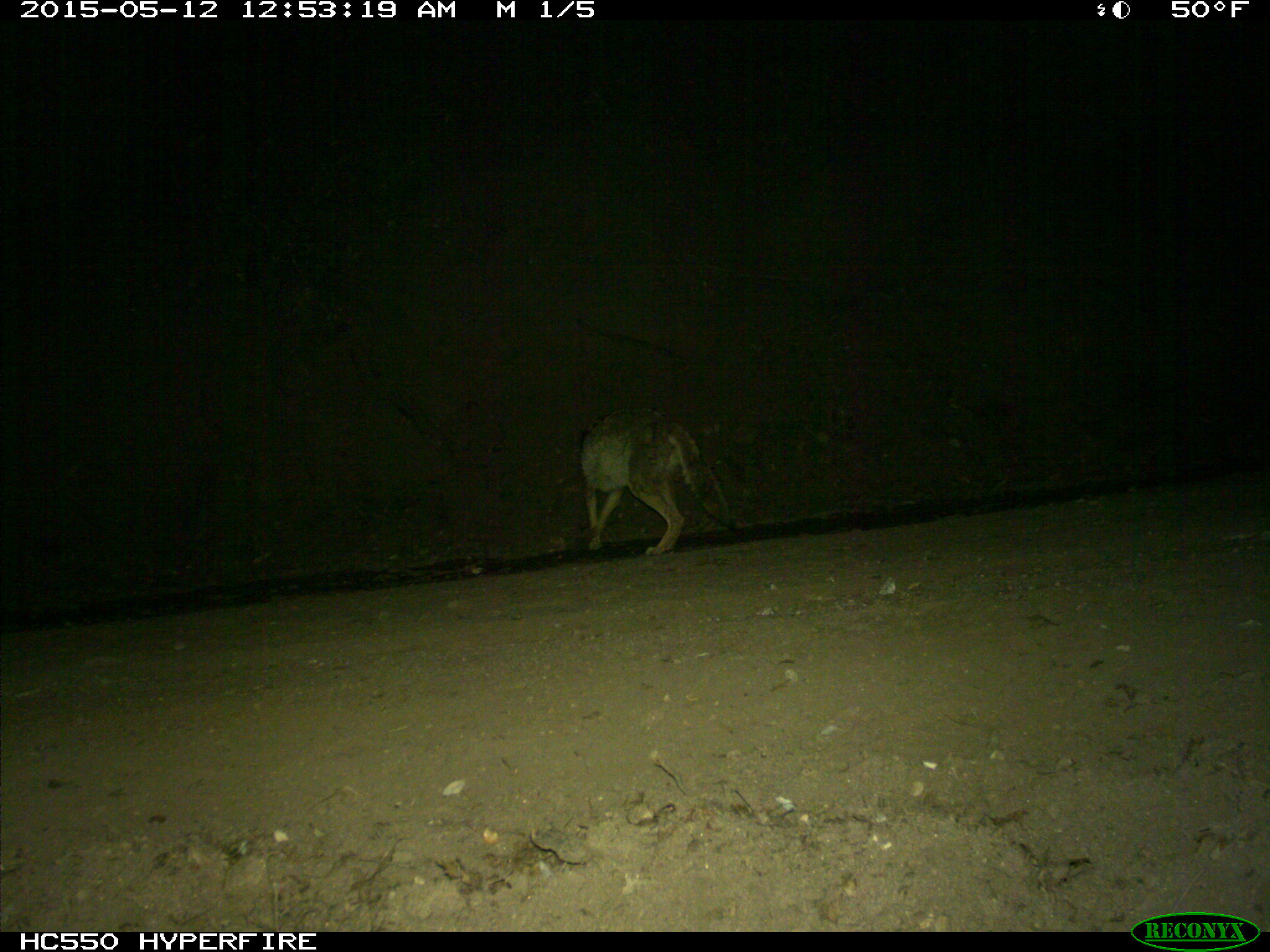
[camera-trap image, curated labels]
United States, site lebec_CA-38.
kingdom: Animalia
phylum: Chordata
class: Mammalia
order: Carnivora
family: Canidae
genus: Canis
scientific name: Canis latrans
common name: coyote